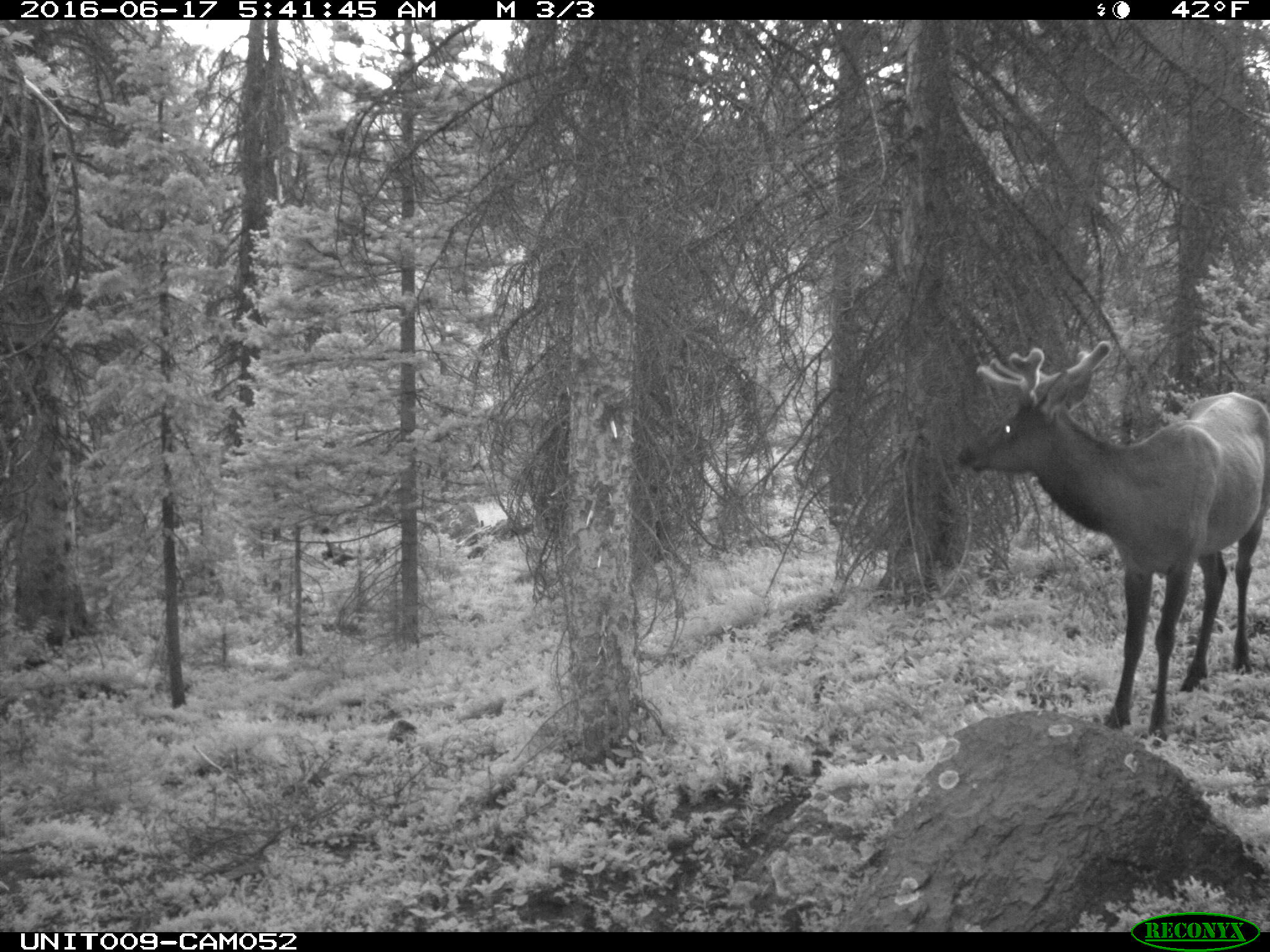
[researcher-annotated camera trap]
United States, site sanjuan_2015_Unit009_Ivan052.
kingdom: Animalia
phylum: Chordata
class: Mammalia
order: Artiodactyla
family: Cervidae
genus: Cervus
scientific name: Cervus elaphus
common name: red deer